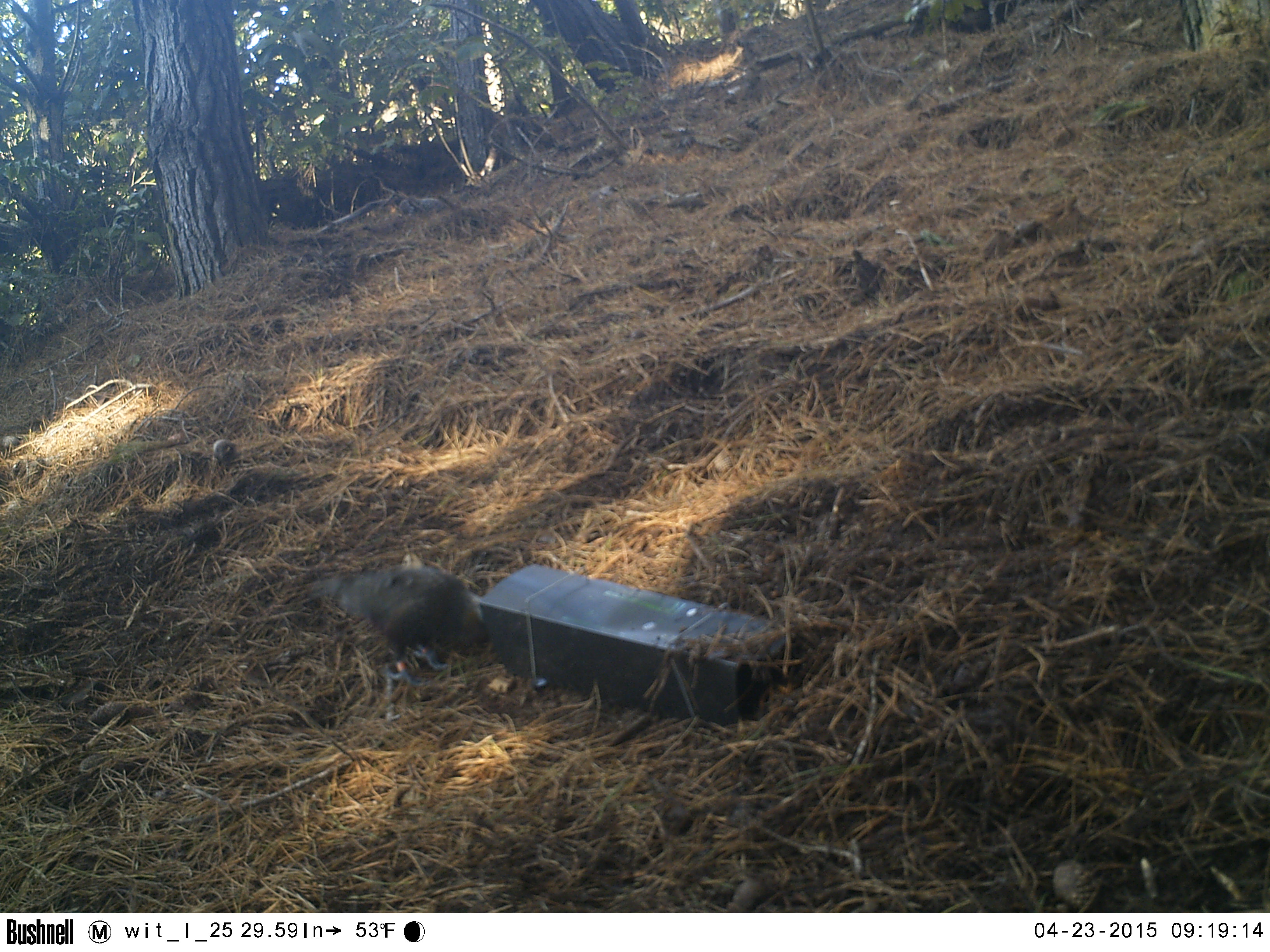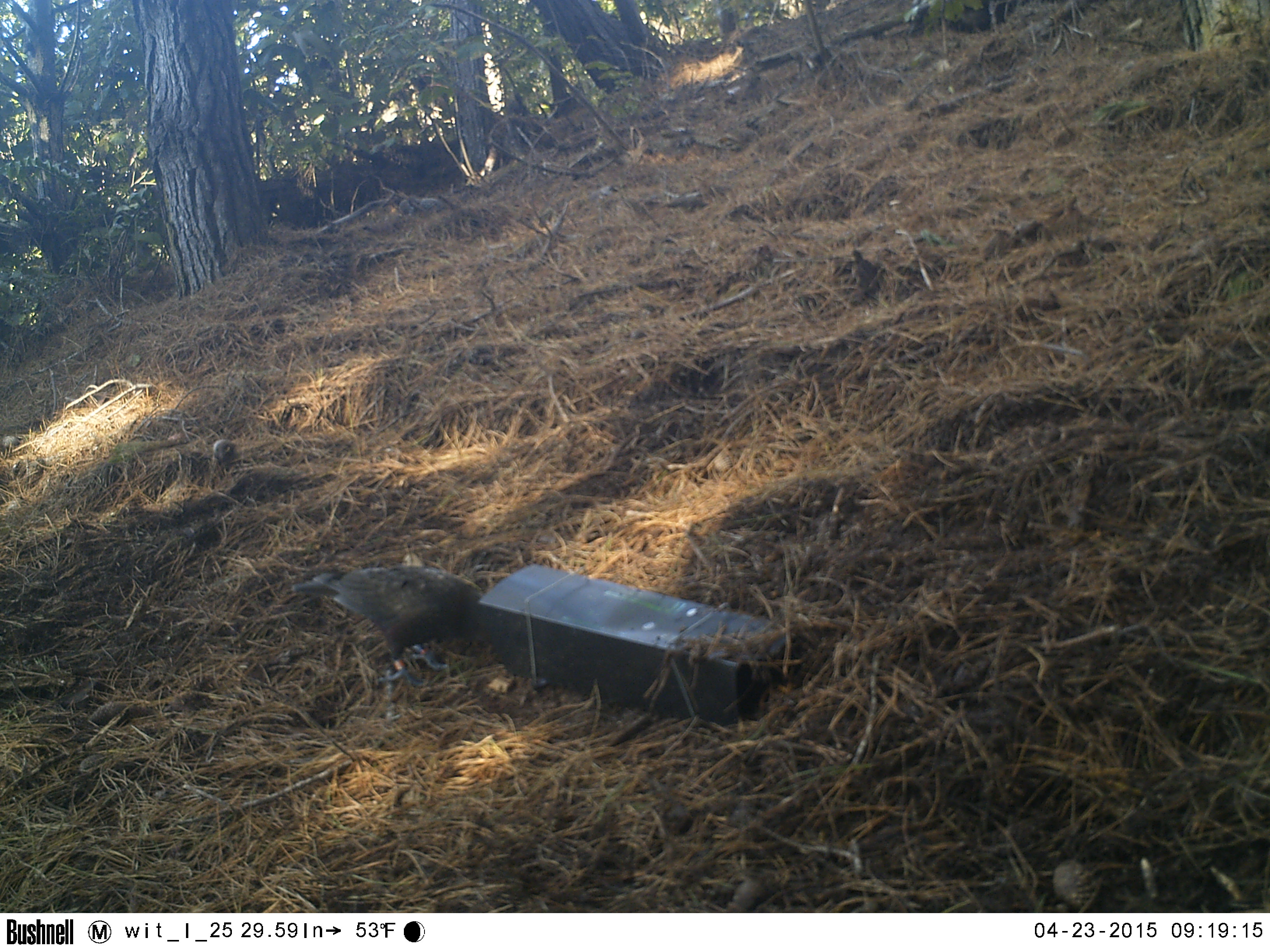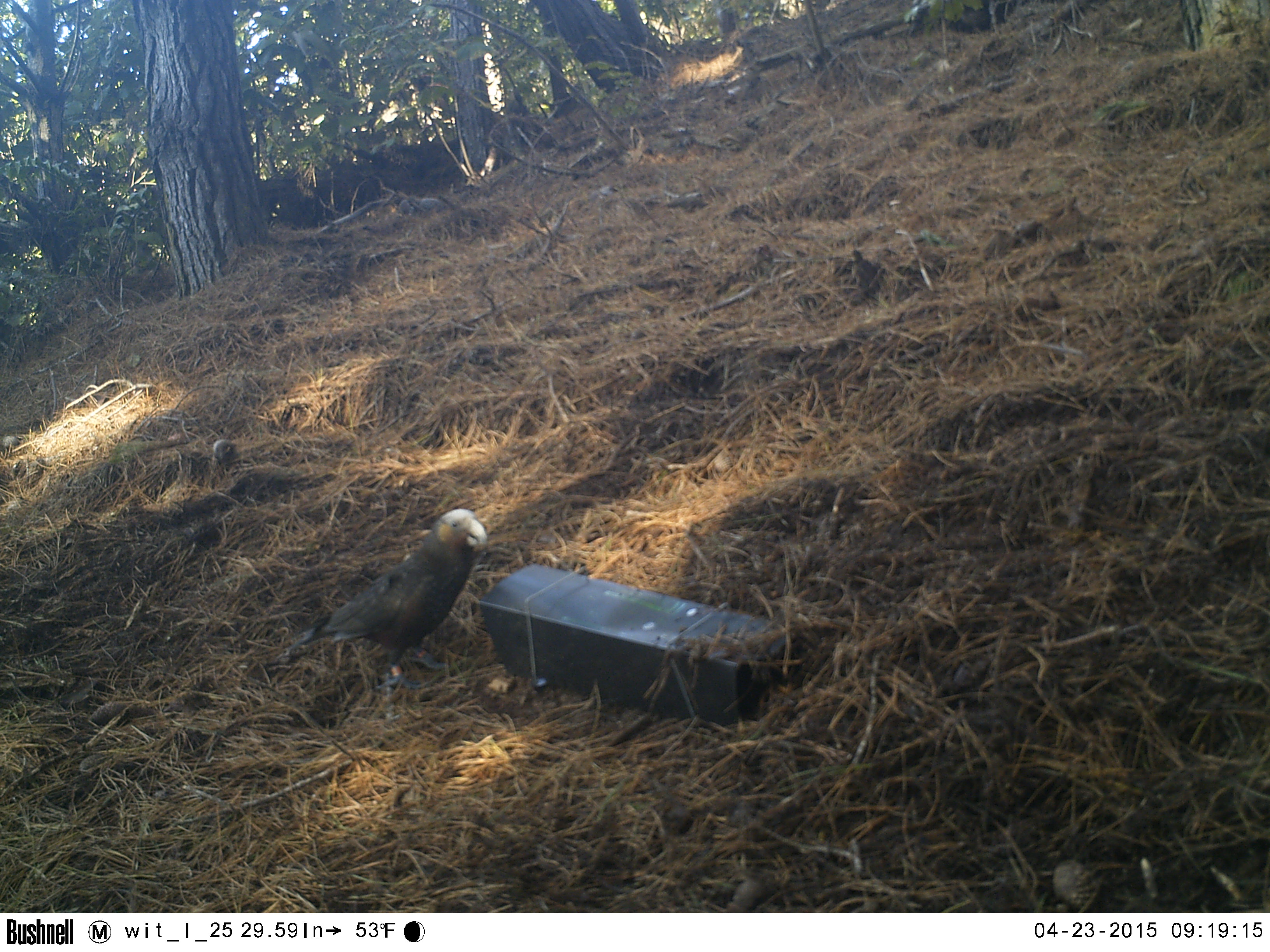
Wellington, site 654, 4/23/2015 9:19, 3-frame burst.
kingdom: Animalia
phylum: Chordata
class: Aves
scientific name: Aves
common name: bird